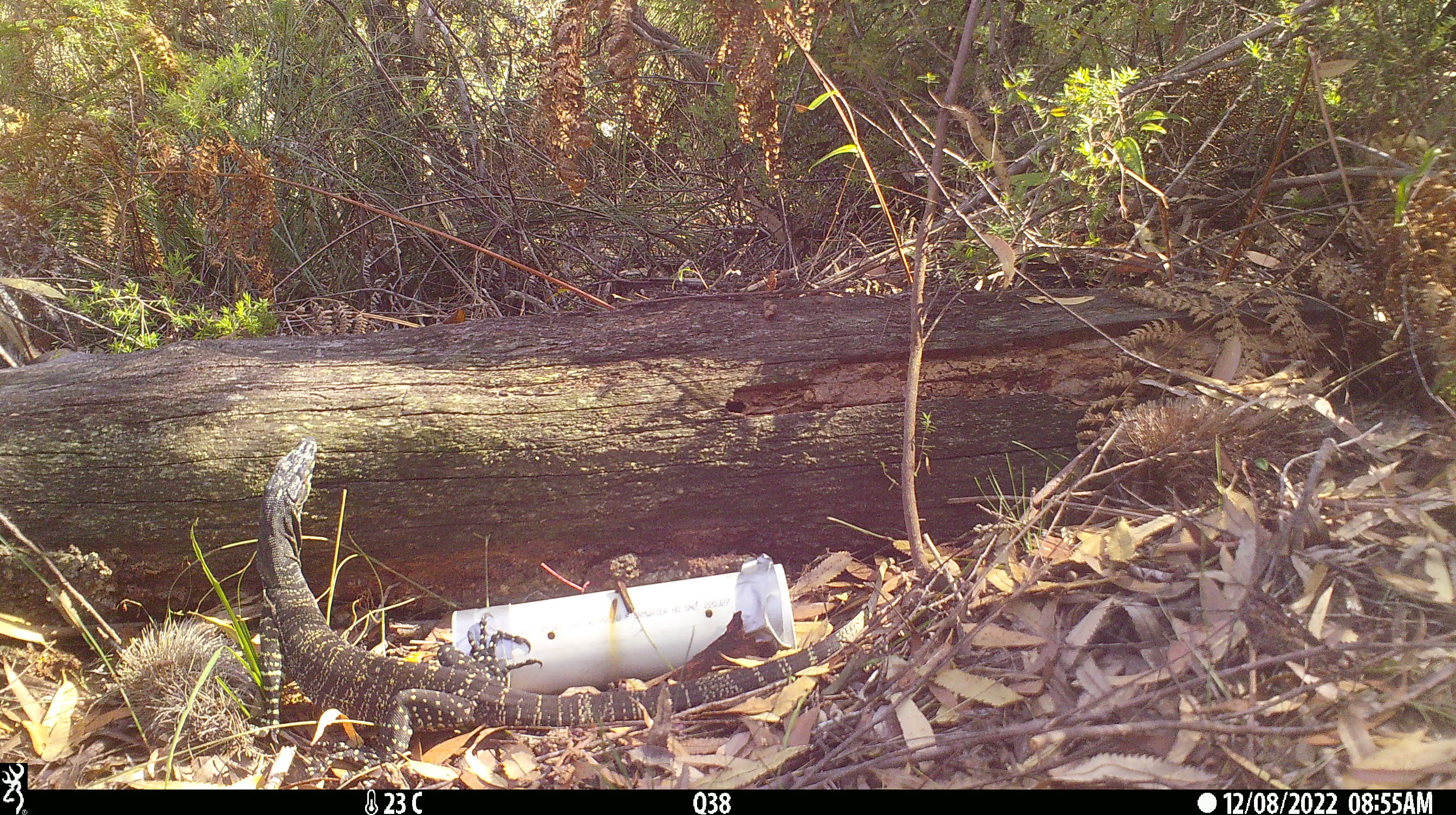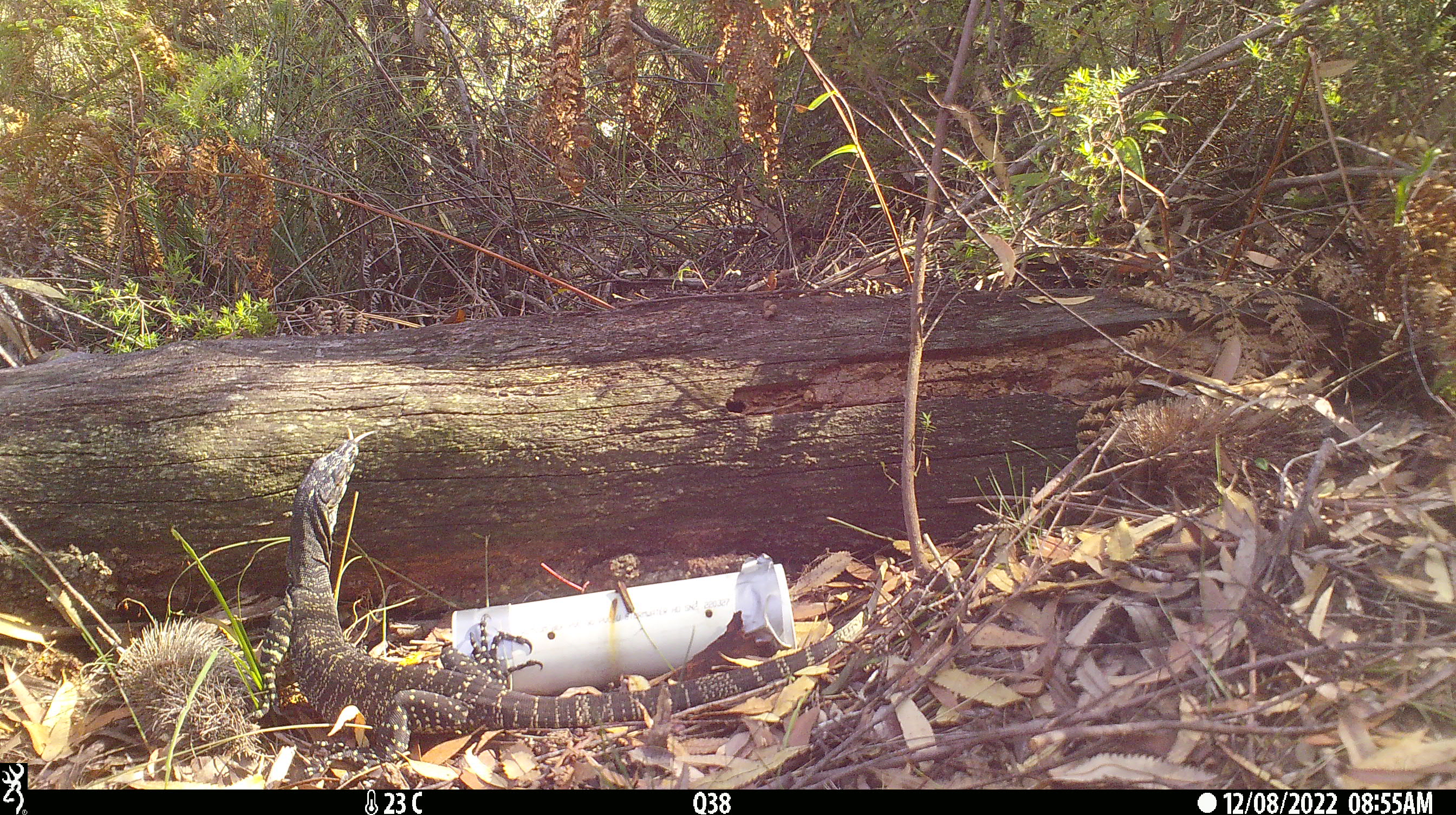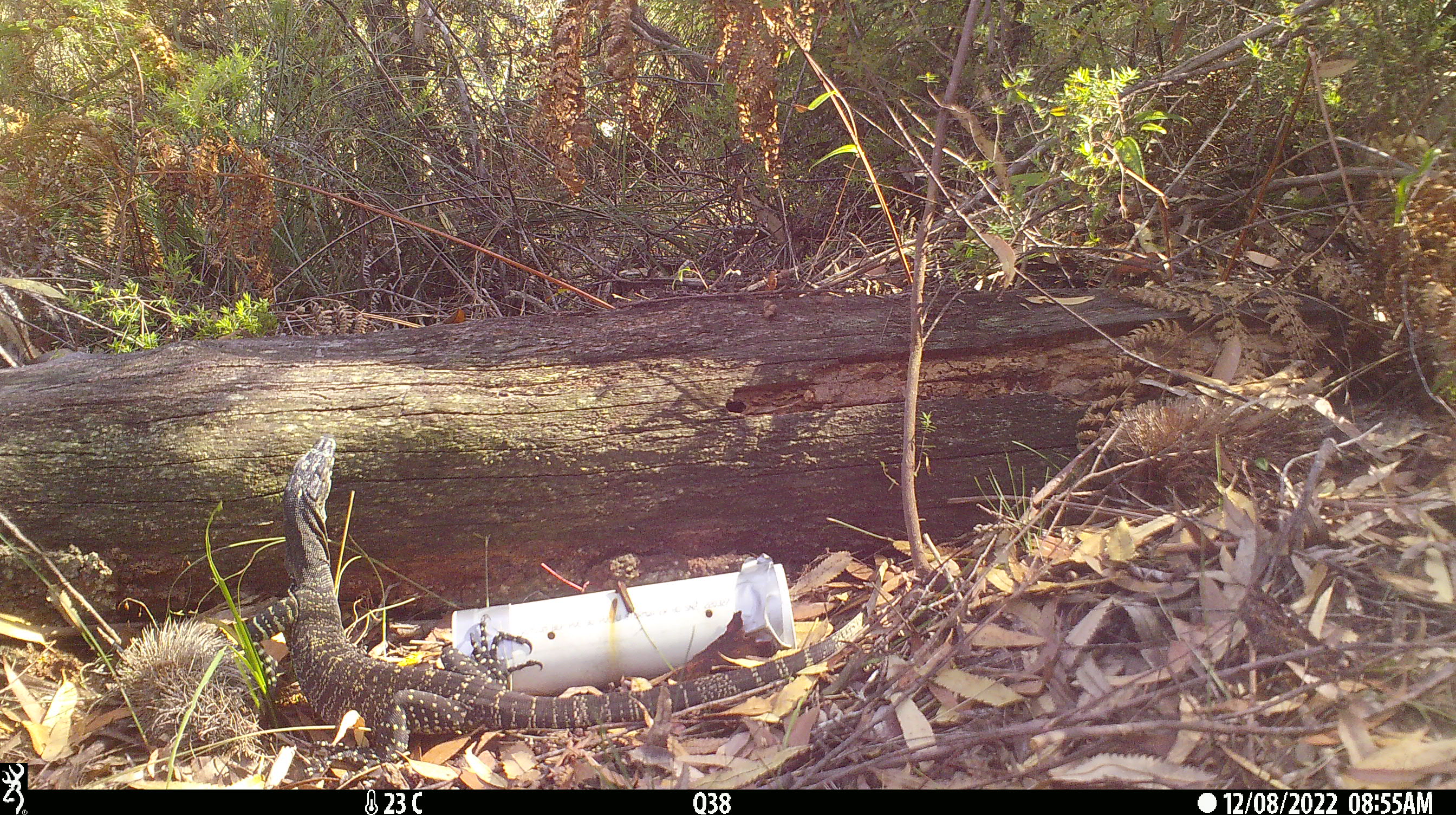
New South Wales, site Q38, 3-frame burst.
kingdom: Animalia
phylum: Chordata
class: Reptilia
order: Squamata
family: Varanidae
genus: Varanus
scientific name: Varanus varius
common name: lace monitor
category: goanna